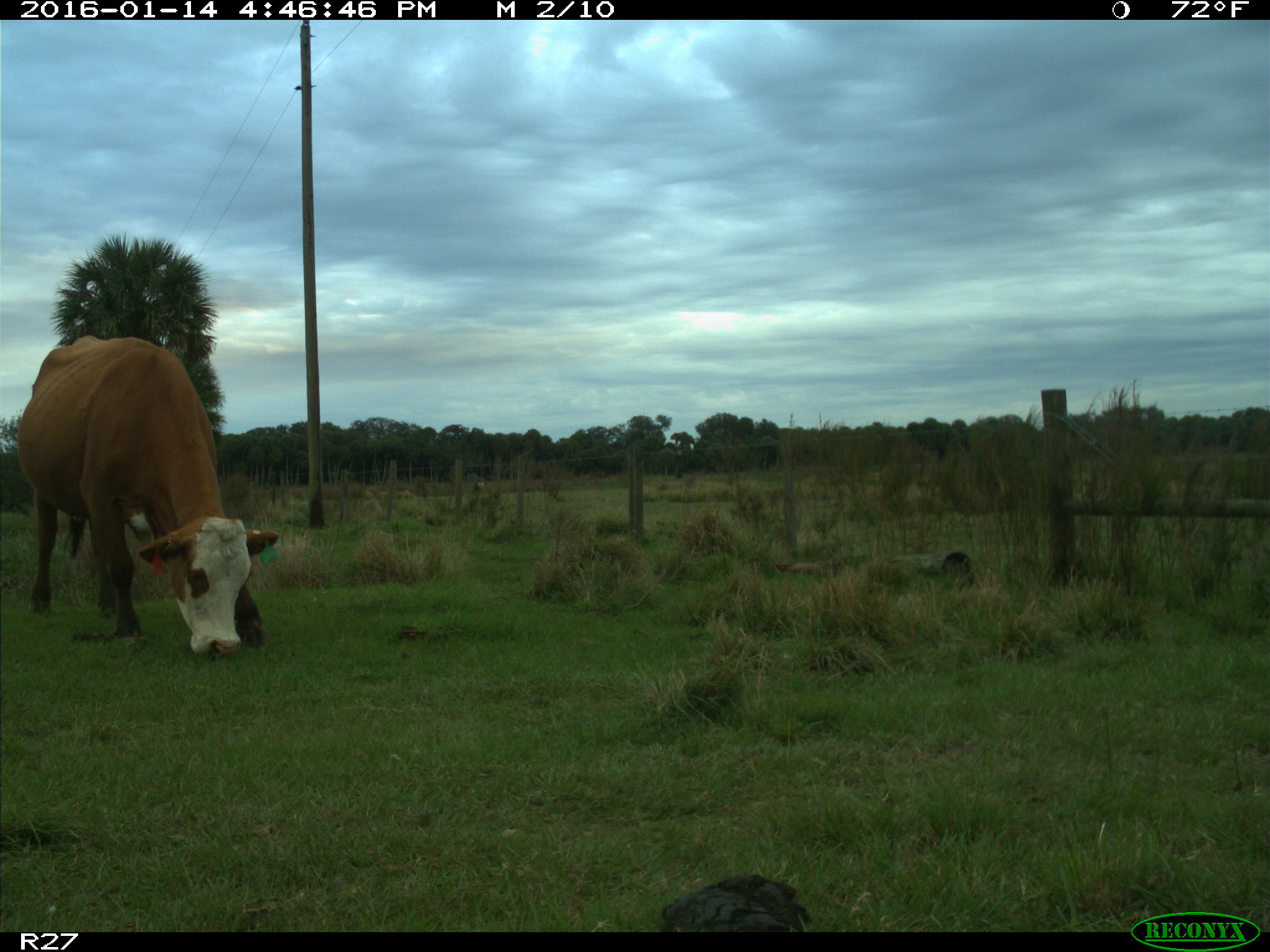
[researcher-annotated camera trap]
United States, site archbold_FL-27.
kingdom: Animalia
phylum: Chordata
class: Mammalia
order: Artiodactyla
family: Bovidae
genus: Bos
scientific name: Bos taurus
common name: domestic cow